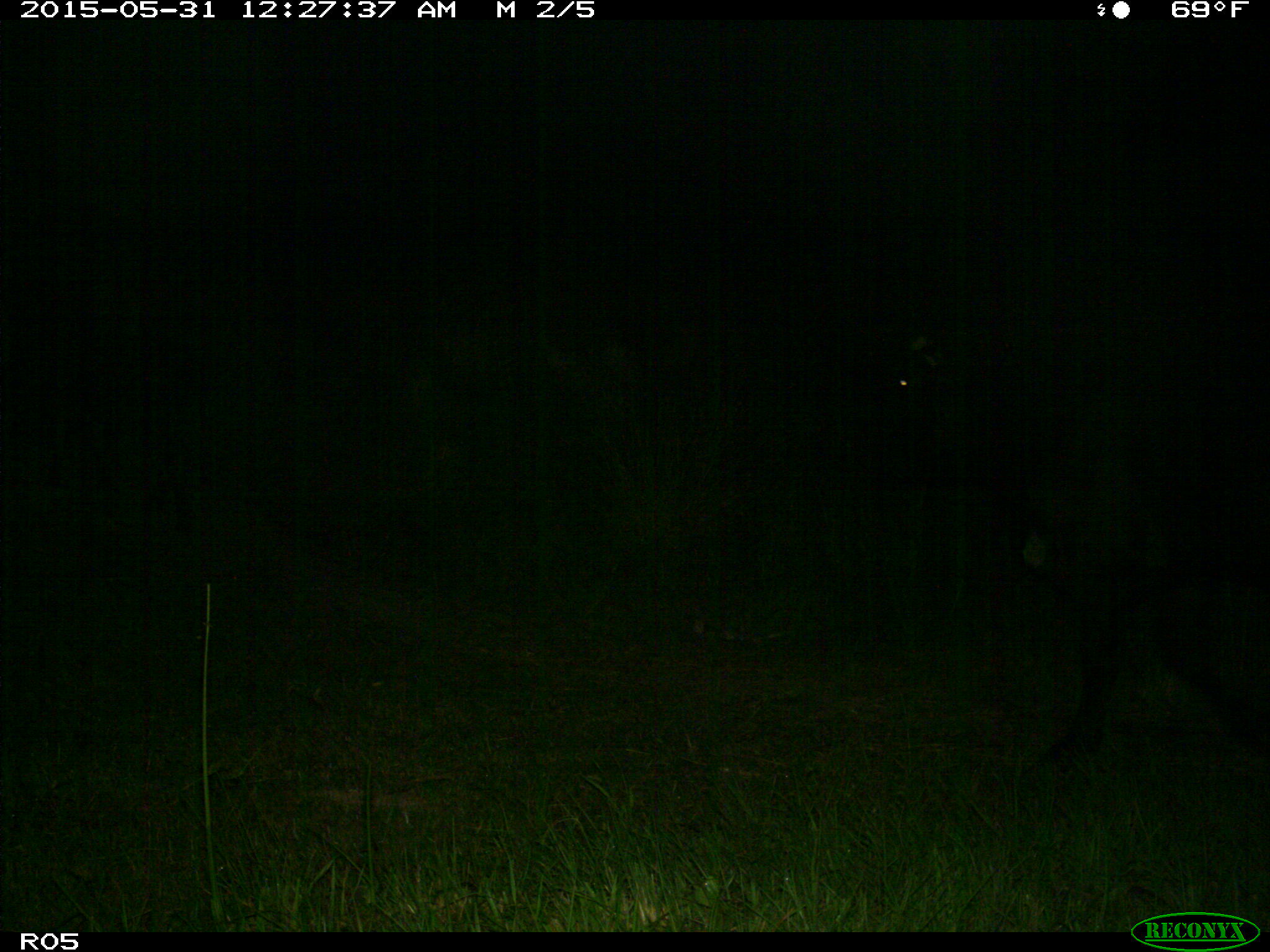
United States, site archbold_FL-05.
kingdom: Animalia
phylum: Chordata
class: Mammalia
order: Artiodactyla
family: Bovidae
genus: Bos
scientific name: Bos taurus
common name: domestic cow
Bos taurus (domestic cow).